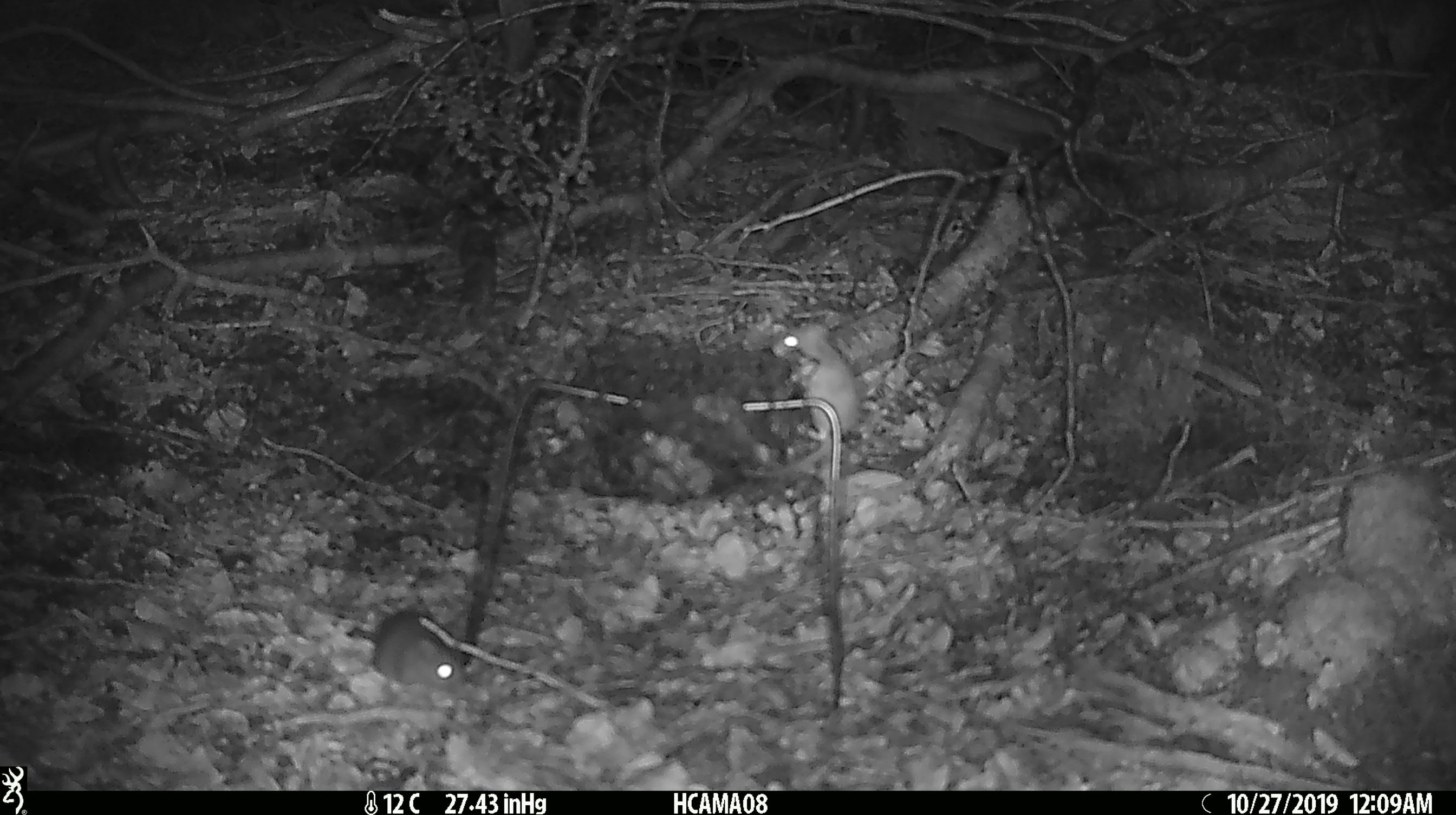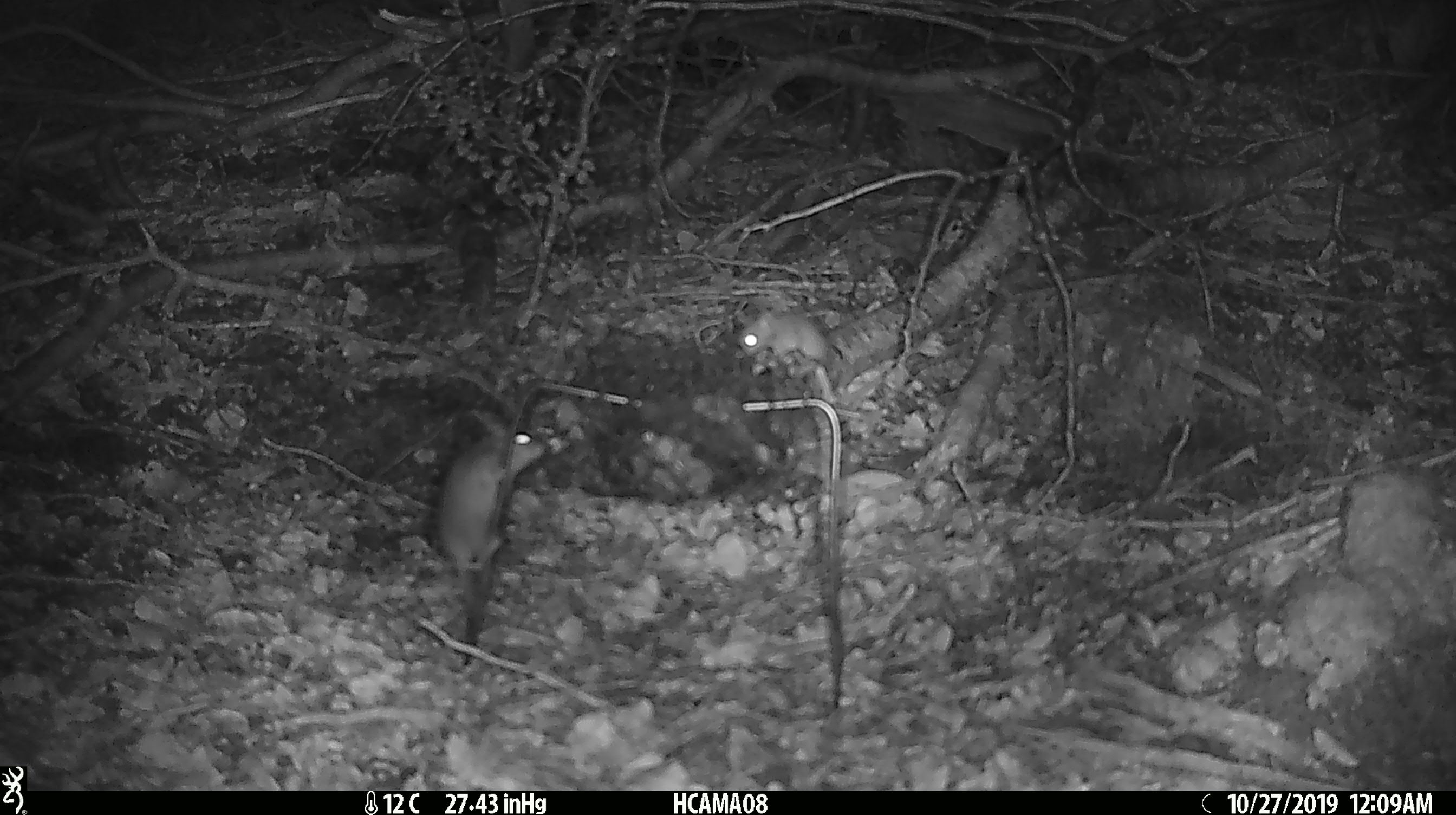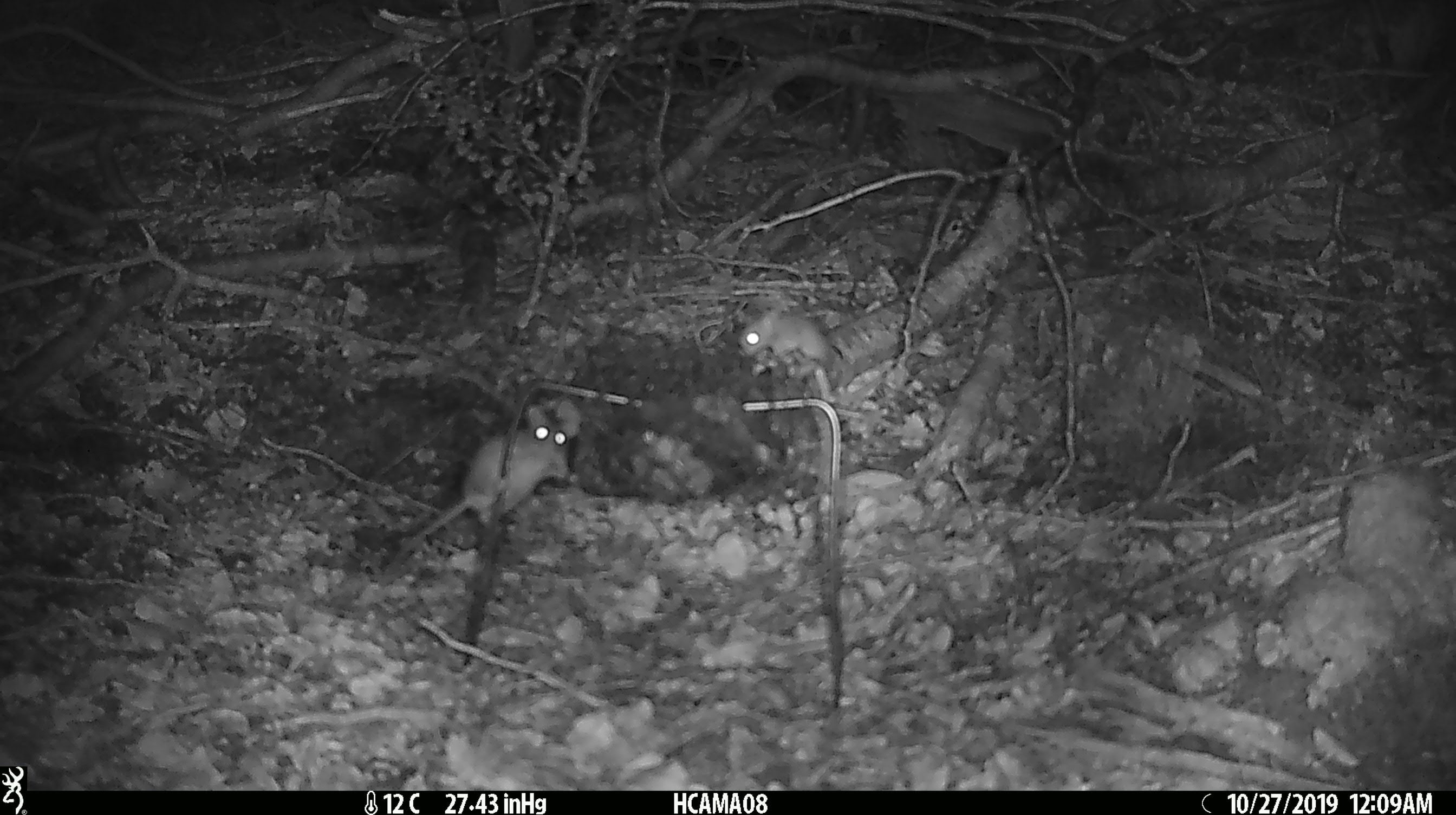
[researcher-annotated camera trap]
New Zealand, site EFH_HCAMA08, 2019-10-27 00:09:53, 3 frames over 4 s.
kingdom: Animalia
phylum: Chordata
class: Mammalia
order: Rodentia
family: Muridae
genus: Mus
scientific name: Mus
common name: mouse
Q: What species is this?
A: Mouse (Mus).